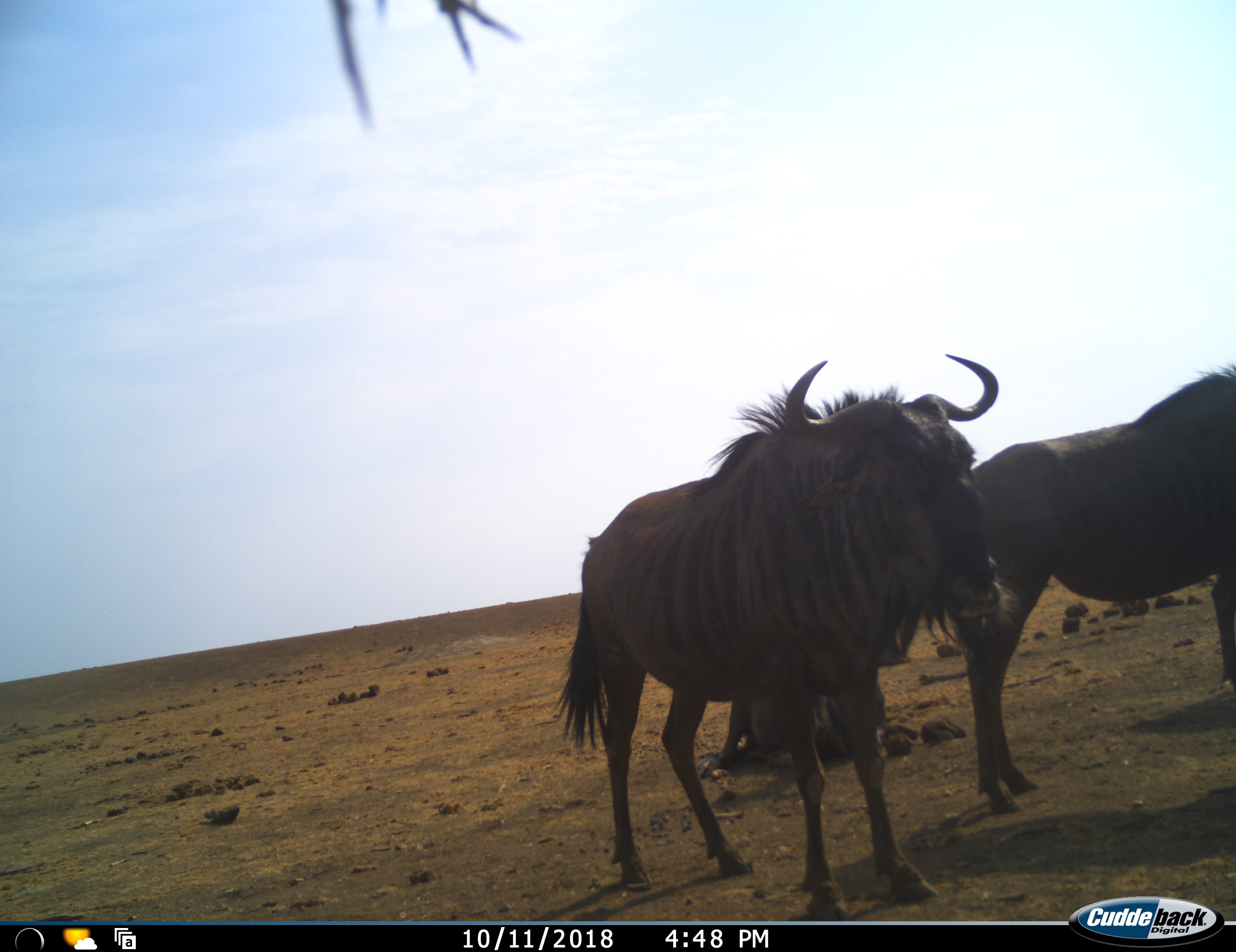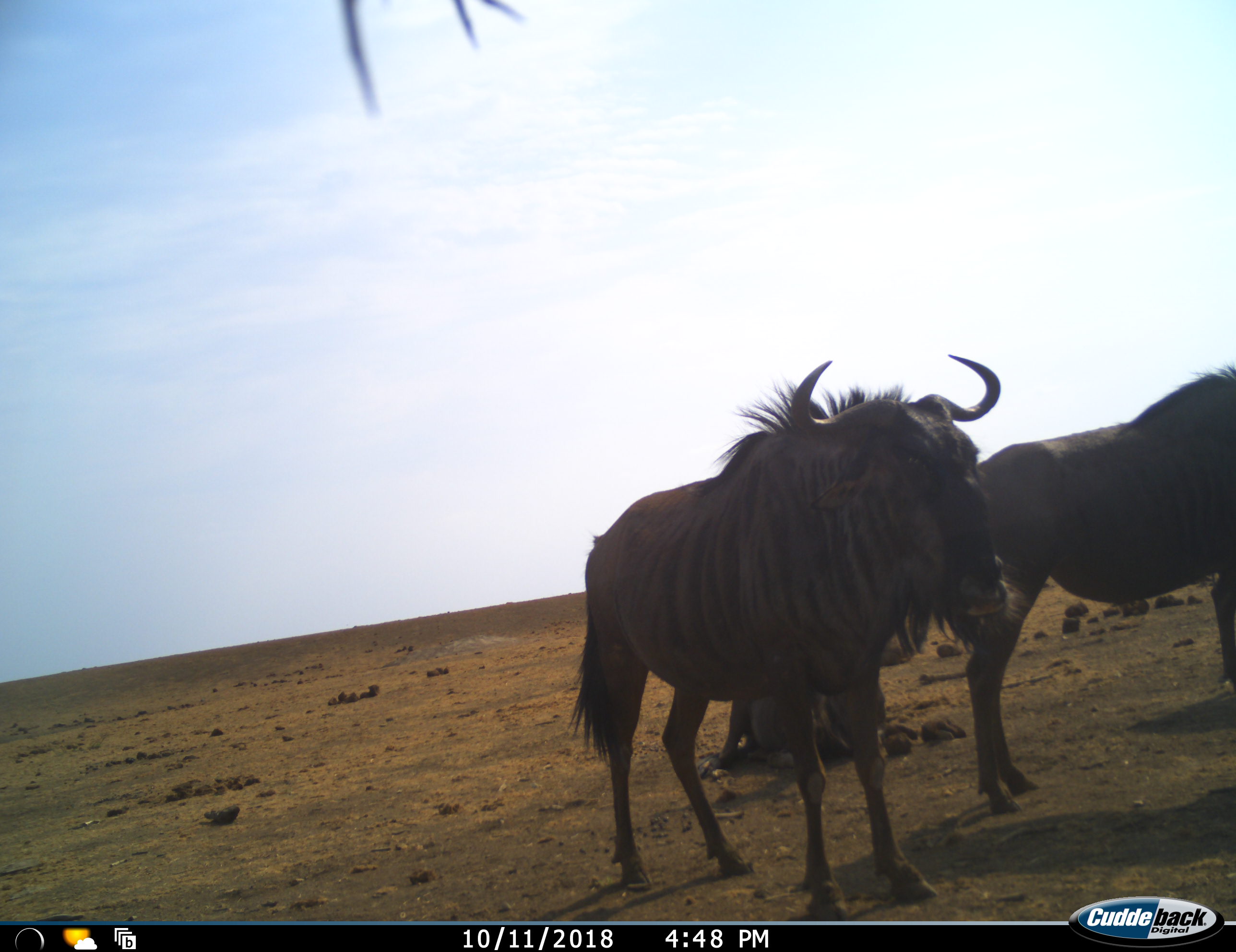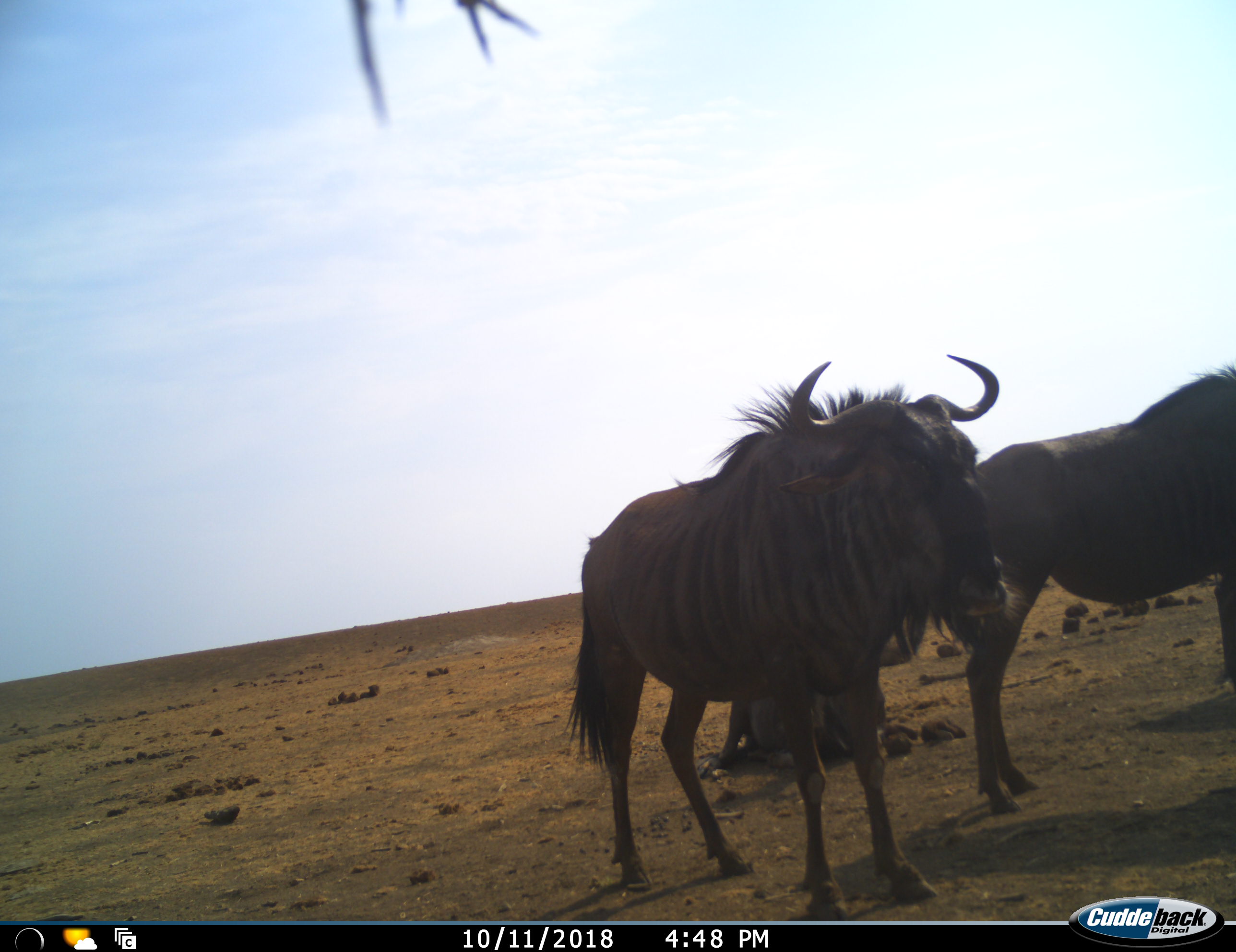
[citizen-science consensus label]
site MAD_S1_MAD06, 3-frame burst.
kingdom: Animalia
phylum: Chordata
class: Mammalia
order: Artiodactyla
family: Bovidae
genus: Connochaetes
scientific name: Connochaetes taurinus taurinus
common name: blue wildebeest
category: wildebeestblue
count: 3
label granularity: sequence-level